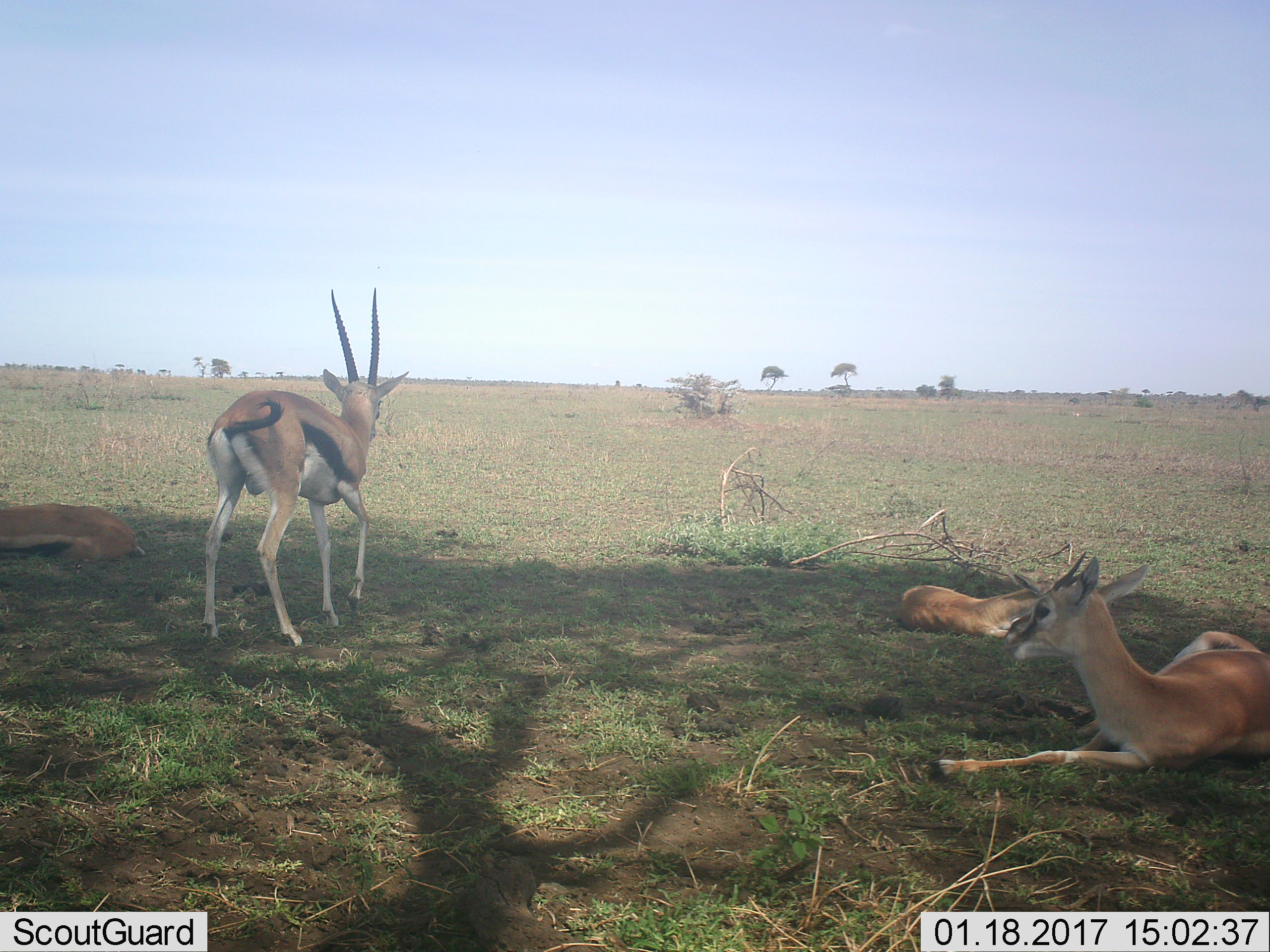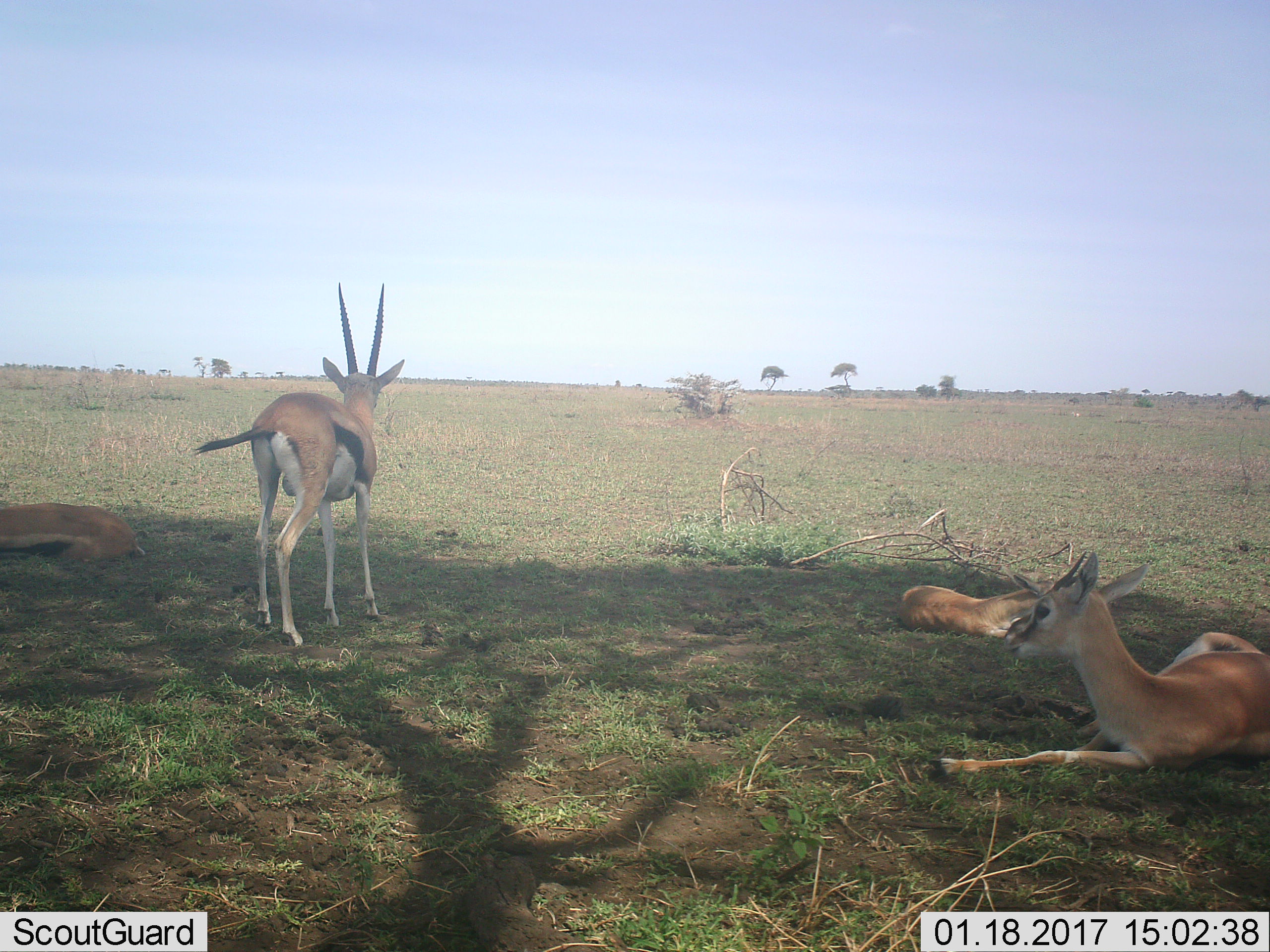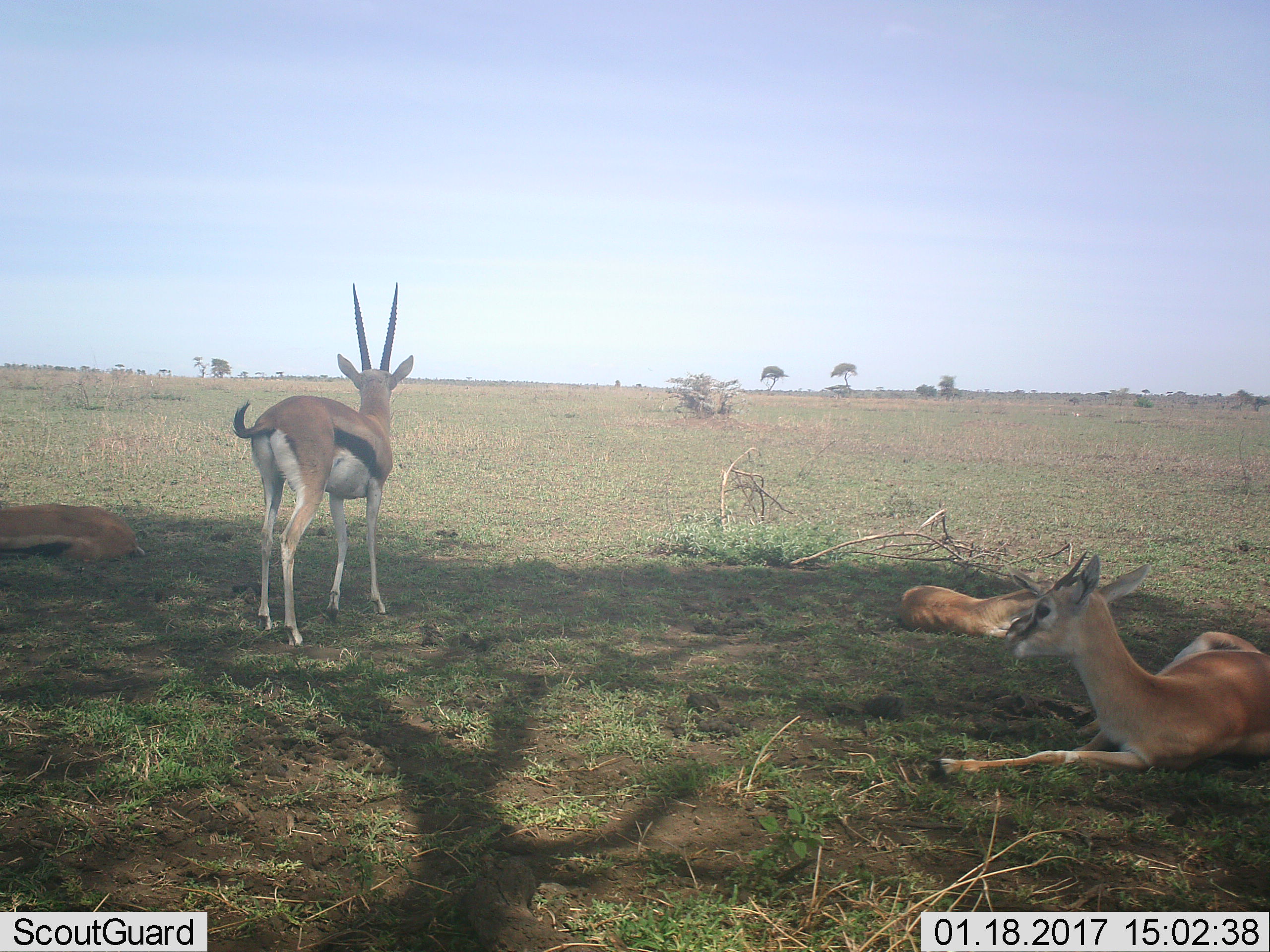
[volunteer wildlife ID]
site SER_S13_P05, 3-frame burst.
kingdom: Animalia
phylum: Chordata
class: Mammalia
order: Artiodactyla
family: Bovidae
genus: Eudorcas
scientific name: Eudorcas thomsonii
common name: thomson's gazelle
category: gazellethomsons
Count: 4.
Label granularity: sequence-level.